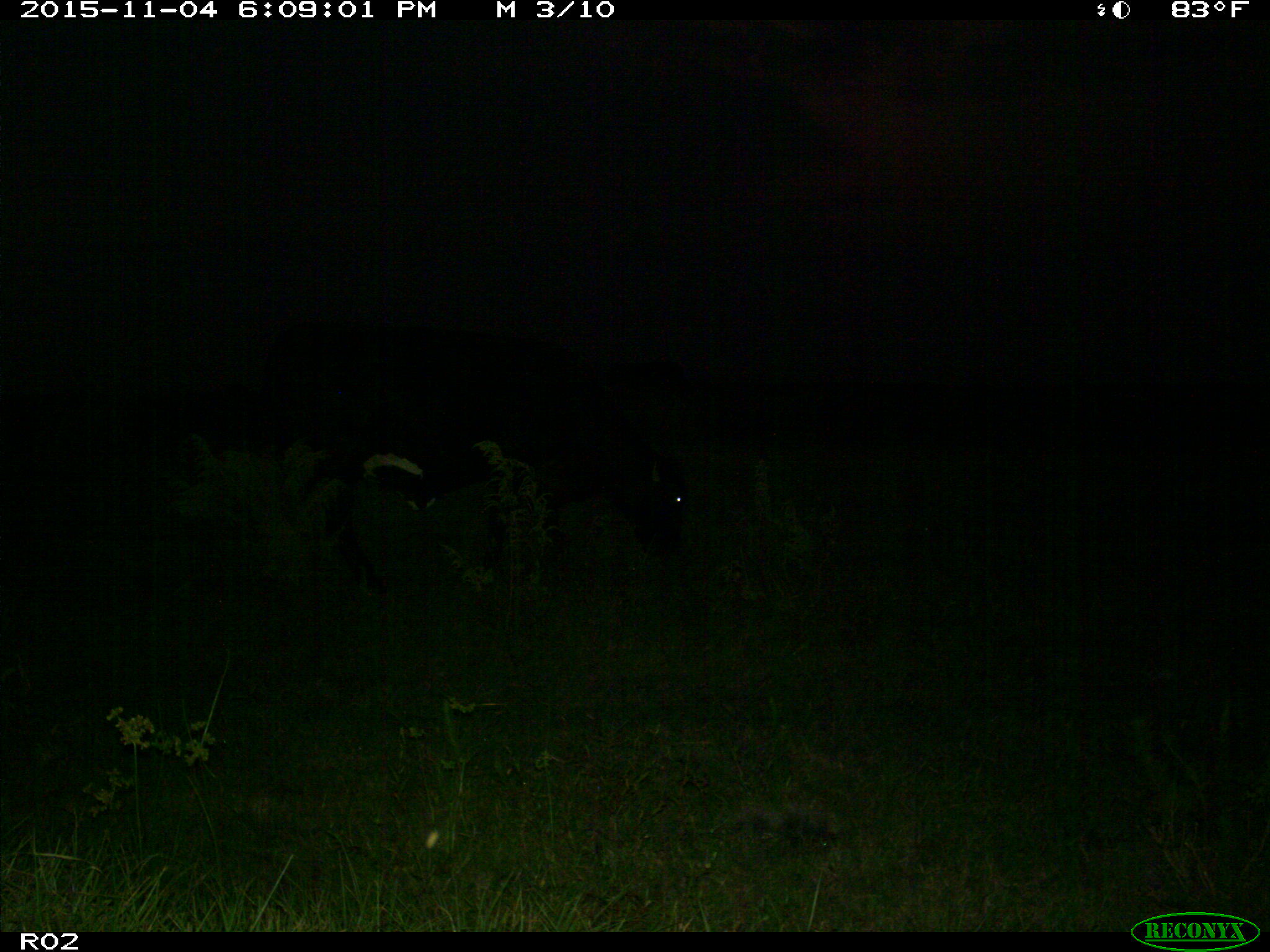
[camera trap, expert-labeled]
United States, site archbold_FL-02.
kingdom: Animalia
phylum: Chordata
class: Mammalia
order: Artiodactyla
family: Bovidae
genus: Bos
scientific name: Bos taurus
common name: domestic cow